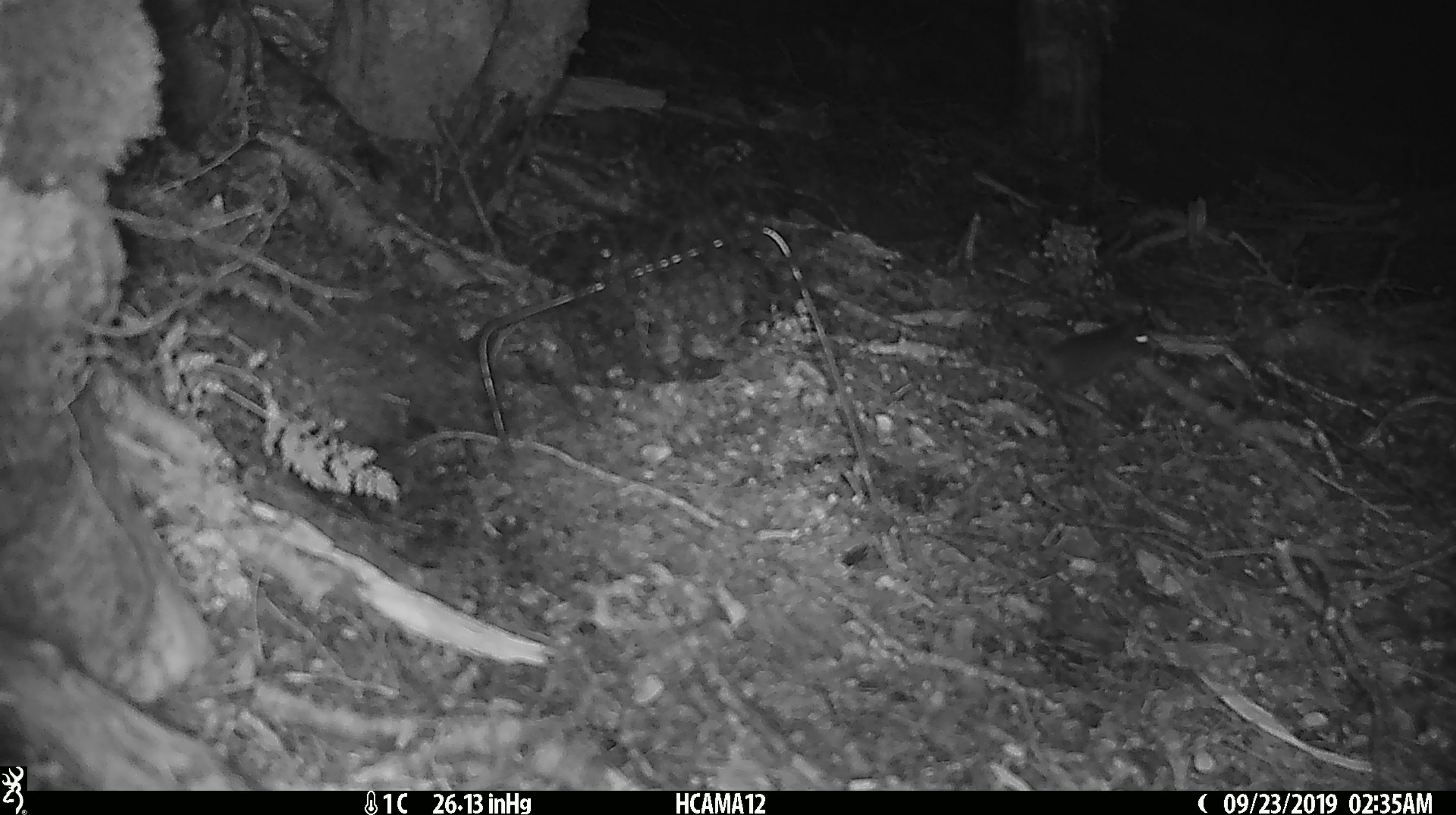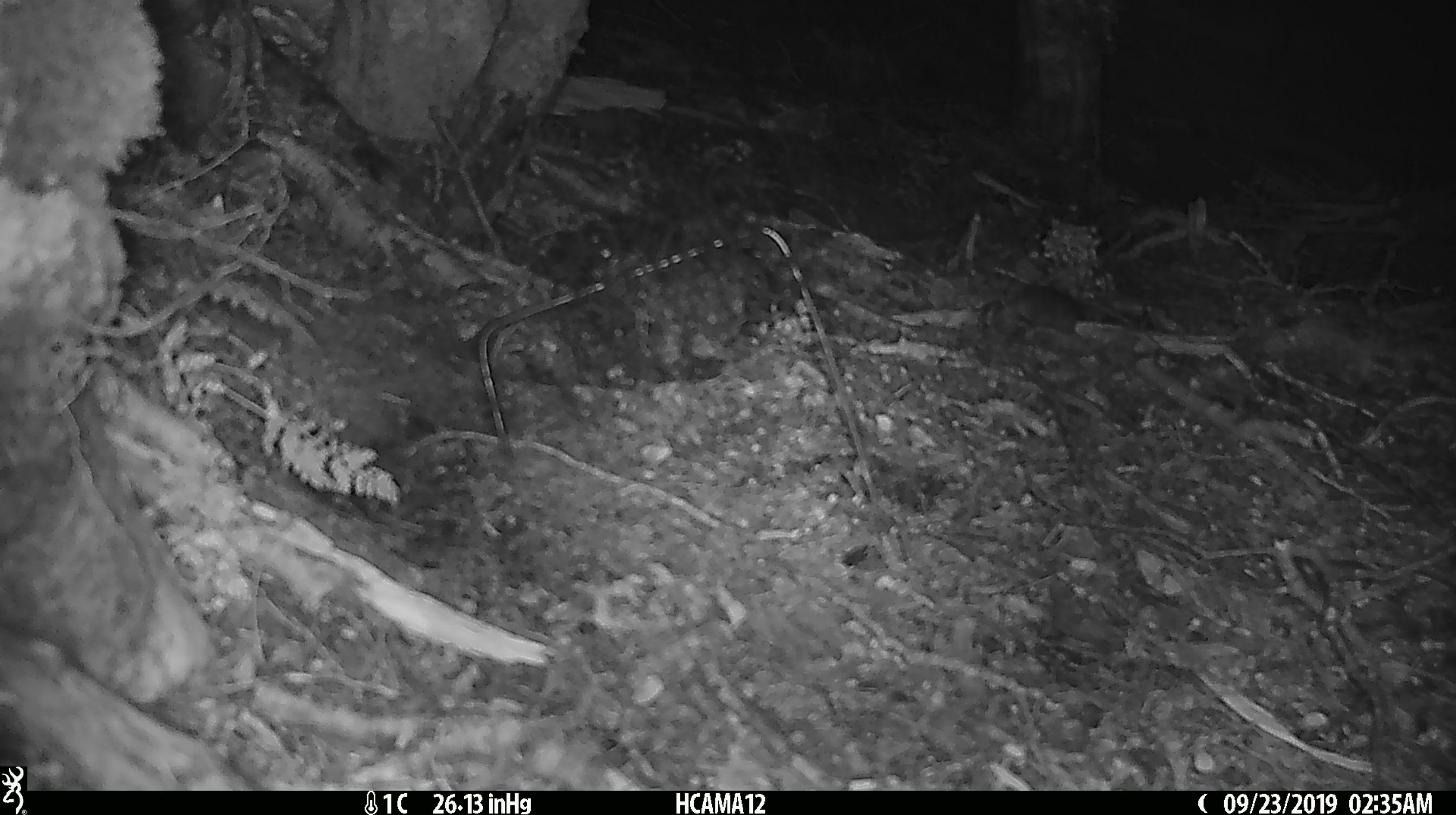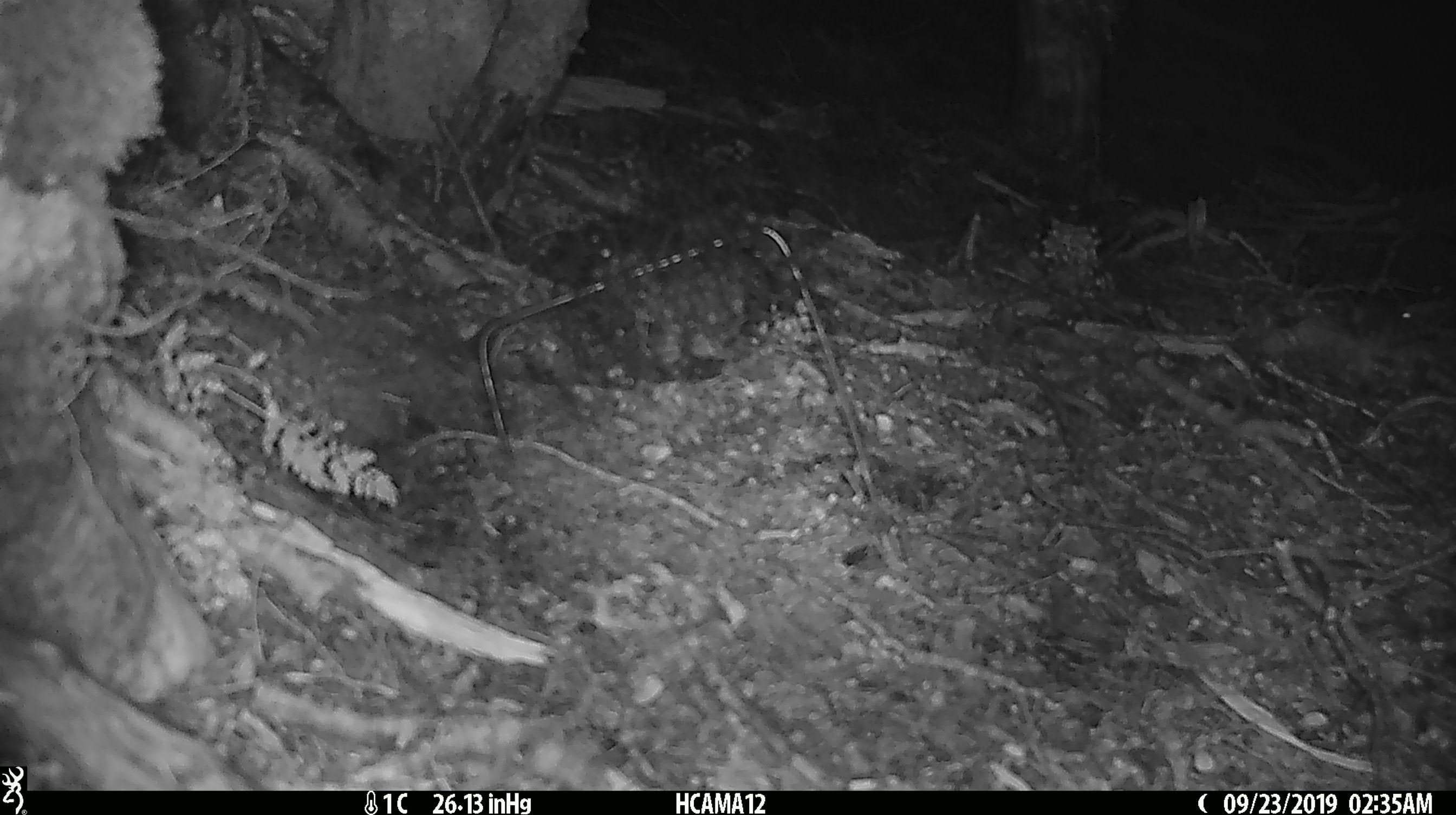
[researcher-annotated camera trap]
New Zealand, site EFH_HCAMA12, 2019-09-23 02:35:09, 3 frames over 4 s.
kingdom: Animalia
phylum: Chordata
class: Mammalia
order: Rodentia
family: Muridae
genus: Mus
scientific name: Mus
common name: mouse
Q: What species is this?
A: Mouse (Mus).